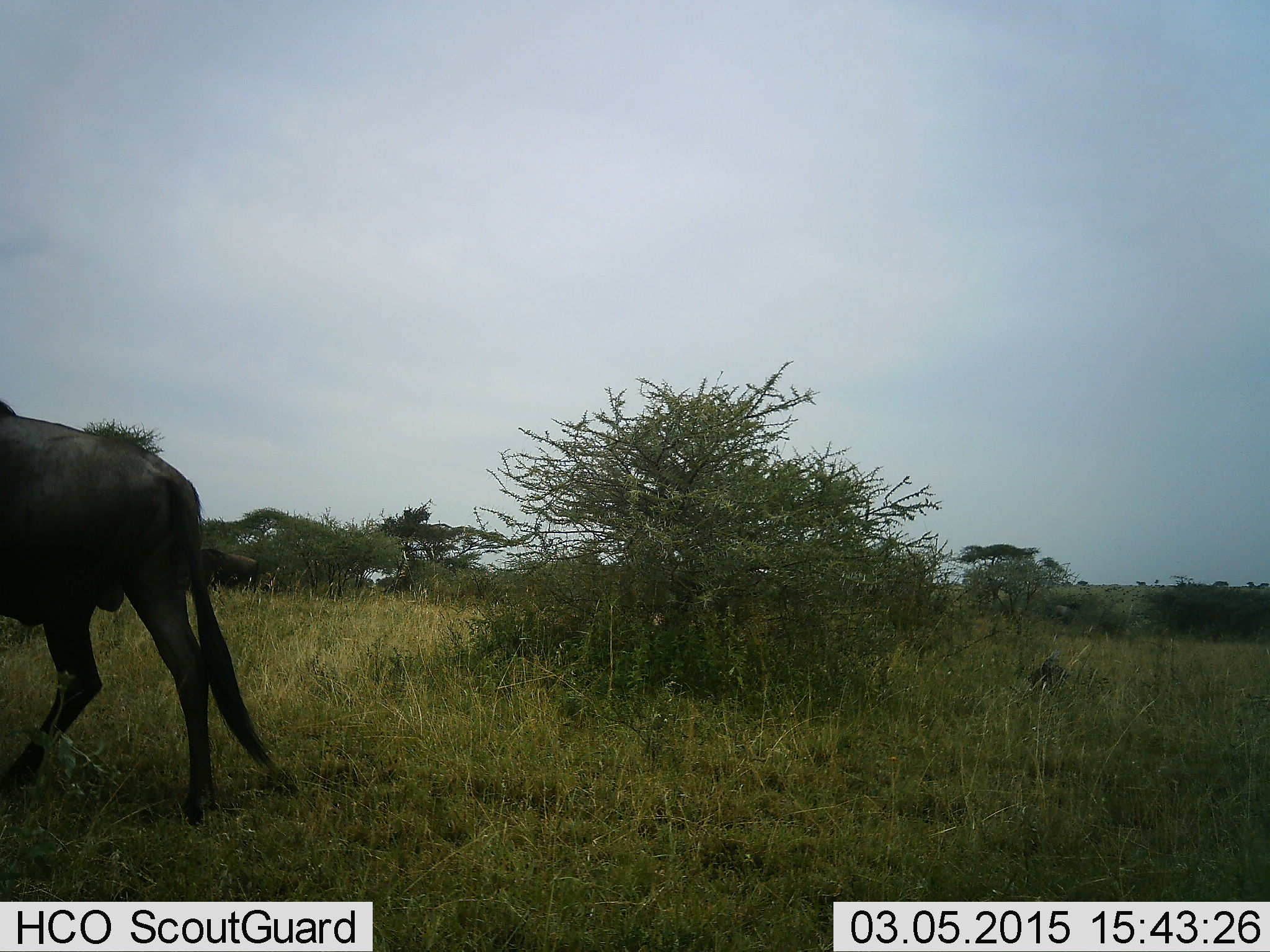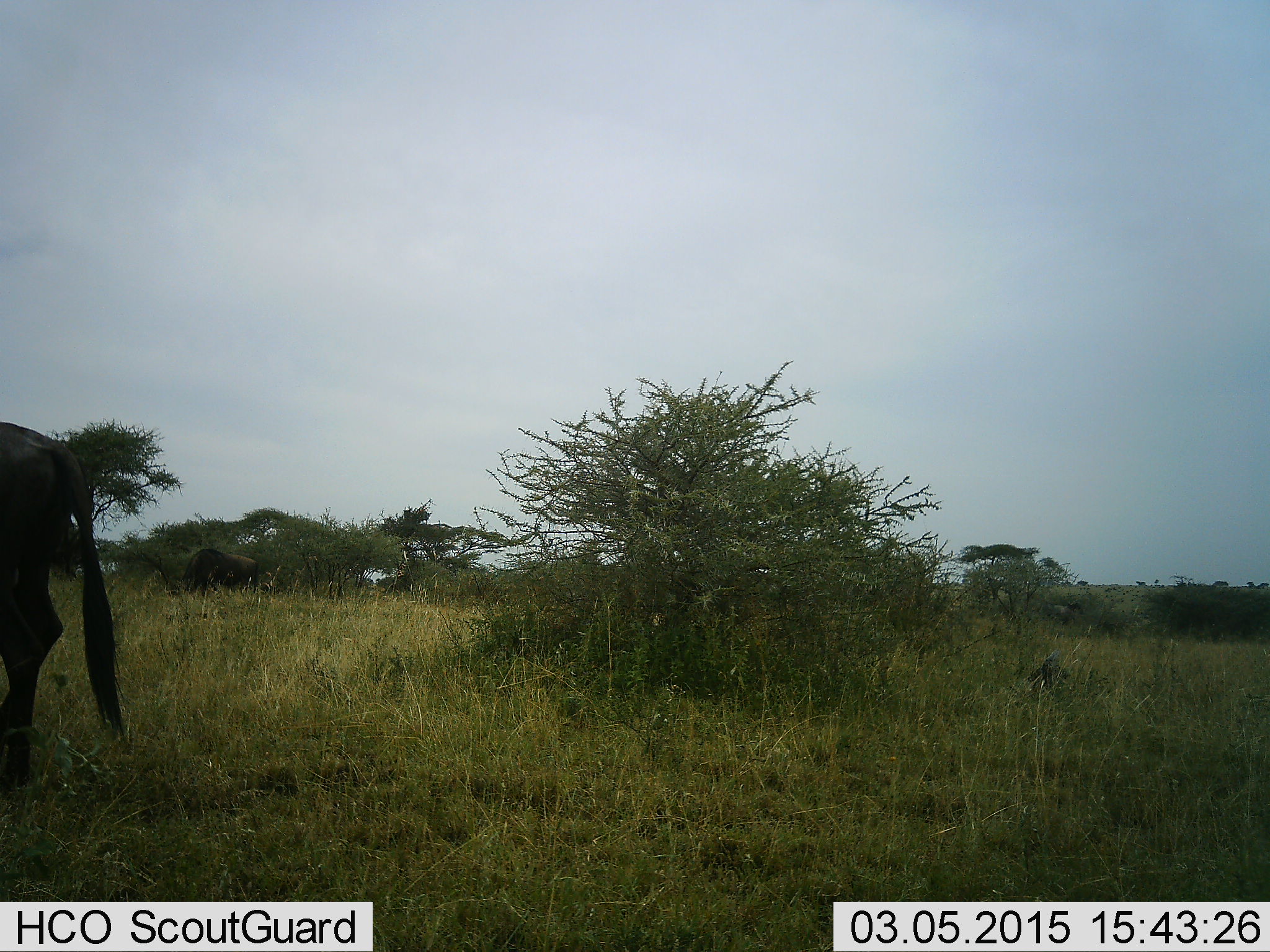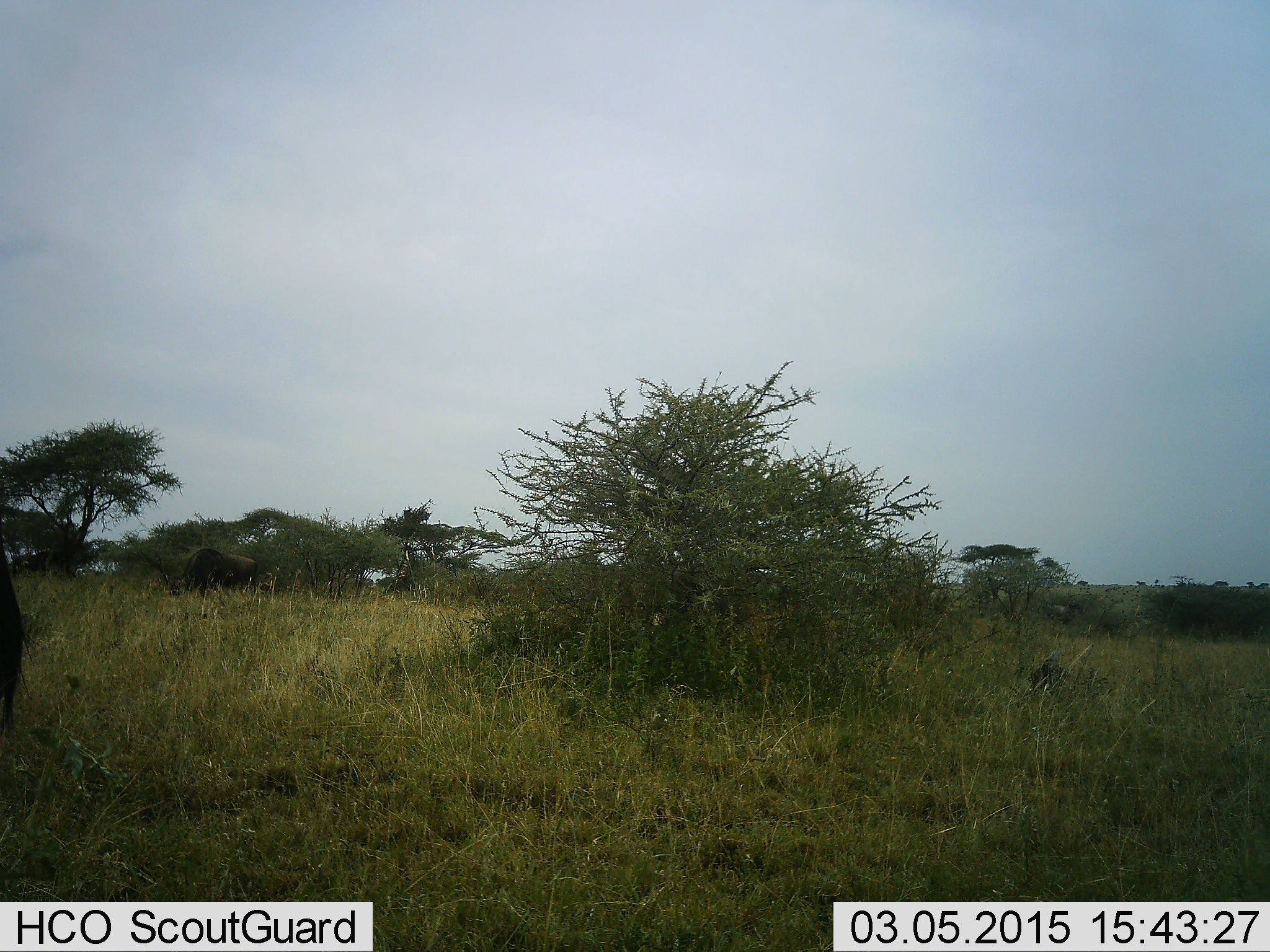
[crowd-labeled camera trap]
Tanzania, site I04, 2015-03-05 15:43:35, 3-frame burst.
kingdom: Animalia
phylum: Chordata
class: Mammalia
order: Artiodactyla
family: Bovidae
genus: Connochaetes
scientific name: Connochaetes taurinus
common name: blue wildebeest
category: wildebeest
Wildebeest (blue wildebeest) (Connochaetes taurinus), count 2. Behavior (volunteer vote fractions): standing 20%, resting 0%, moving 80%, interacting 0%. Young present (vote fraction): 0%. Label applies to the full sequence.